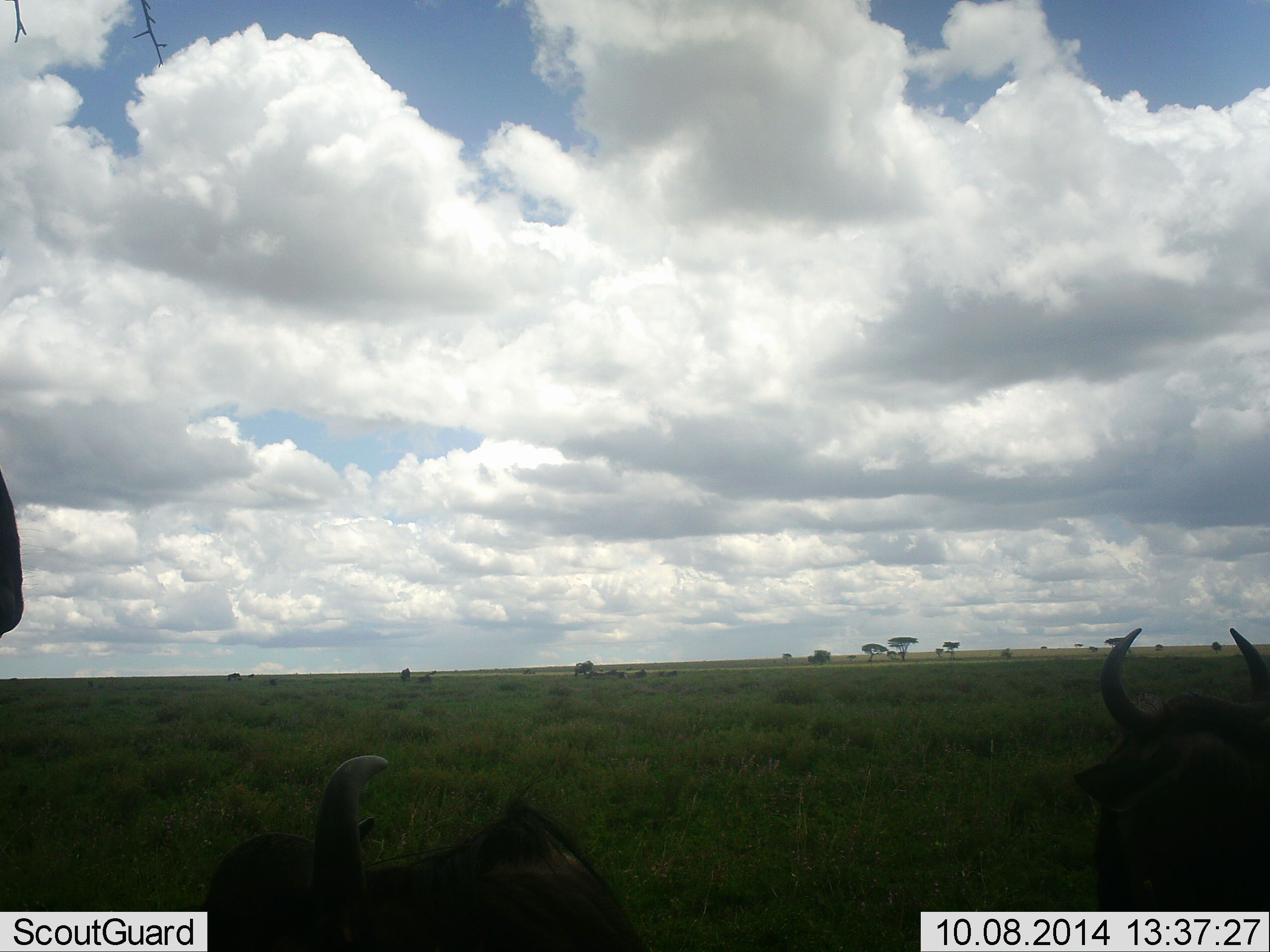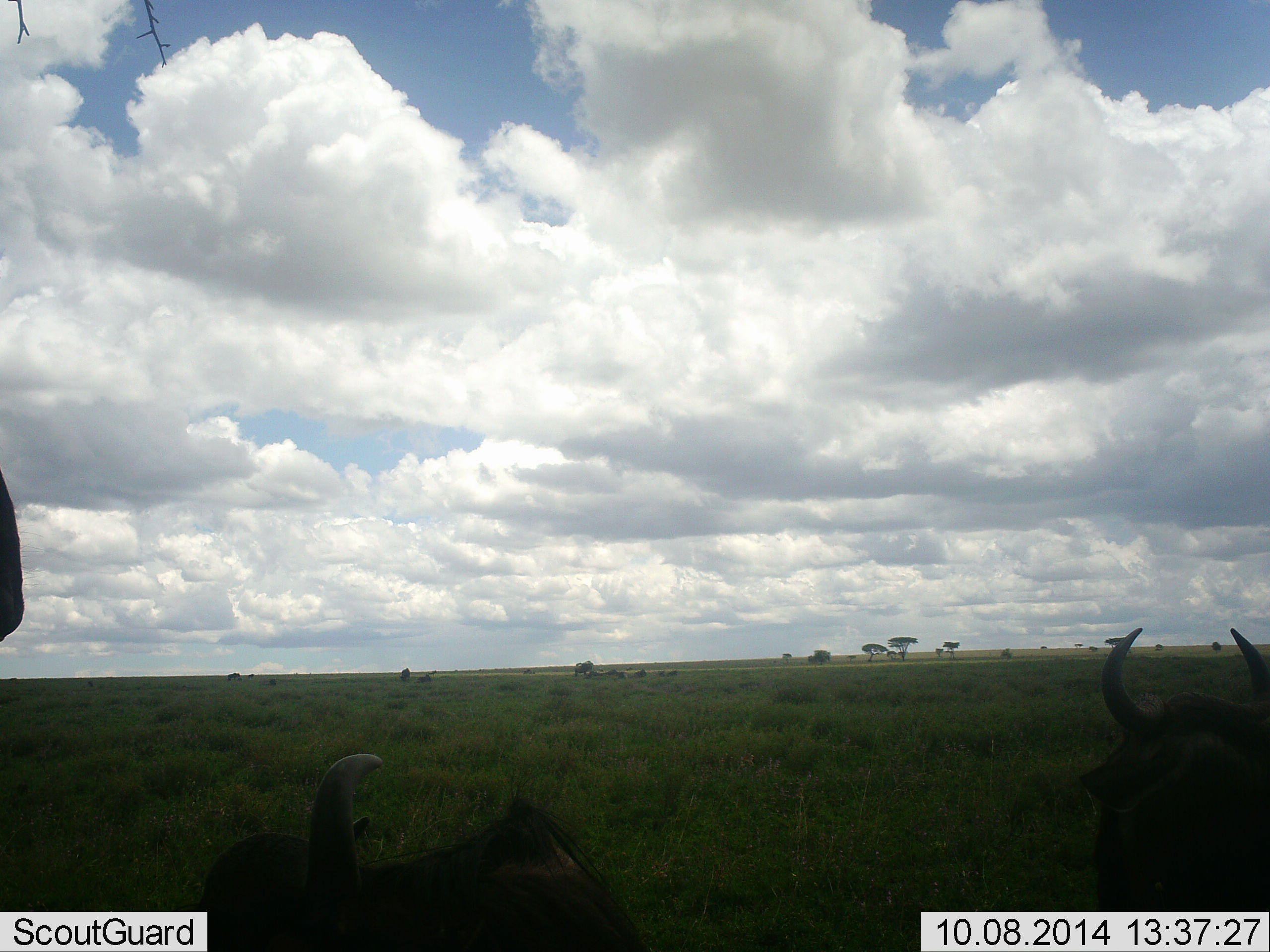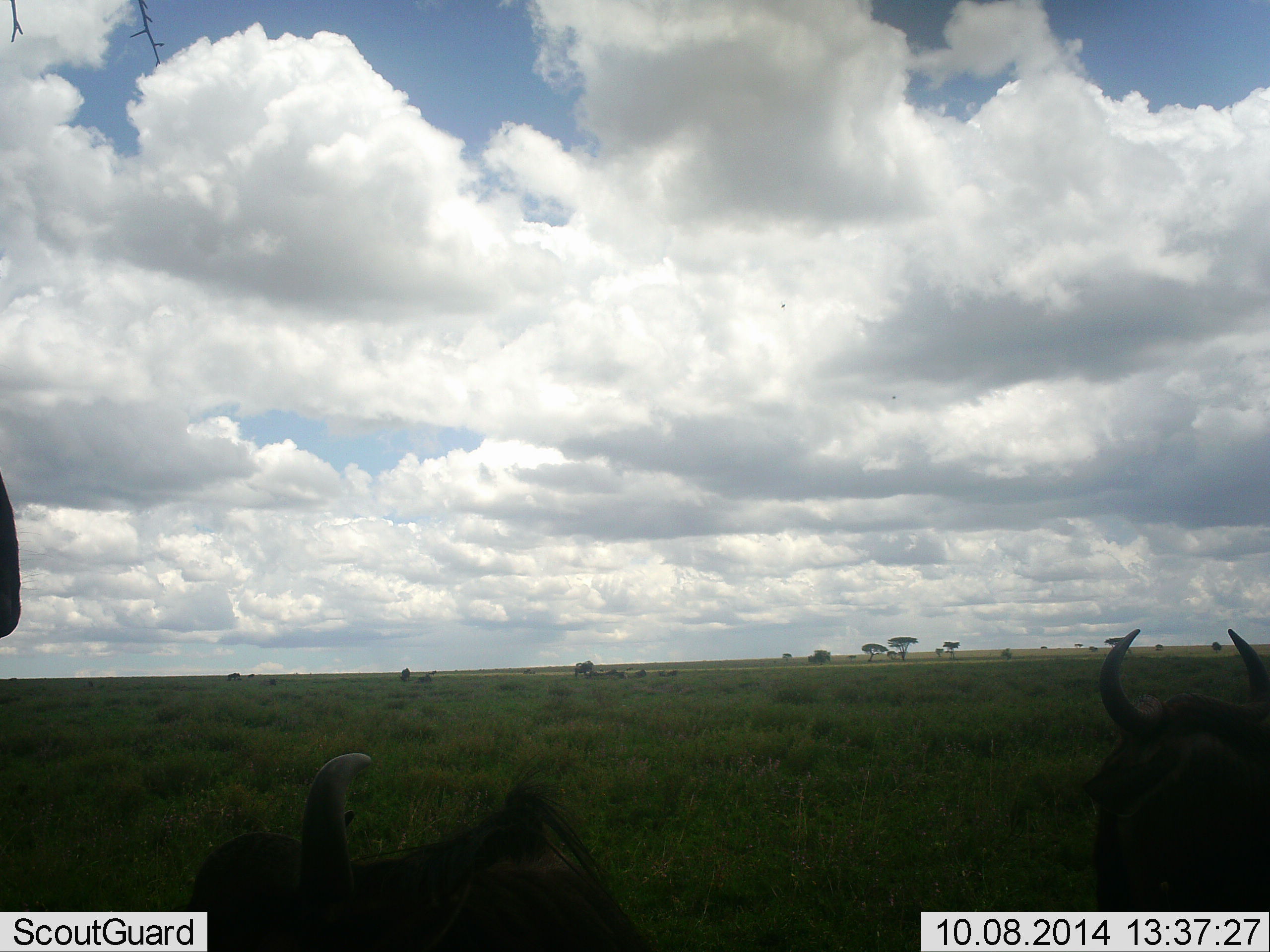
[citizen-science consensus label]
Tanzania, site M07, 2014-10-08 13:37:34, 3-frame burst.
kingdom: Animalia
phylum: Chordata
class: Mammalia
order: Artiodactyla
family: Bovidae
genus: Connochaetes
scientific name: Connochaetes taurinus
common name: blue wildebeest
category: wildebeest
Wildebeest (blue wildebeest) (Connochaetes taurinus), count 3. Behavior (volunteer vote fractions): standing 80%, resting 70%, moving 0%, interacting 0%. Young present (vote fraction): 0%. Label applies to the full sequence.